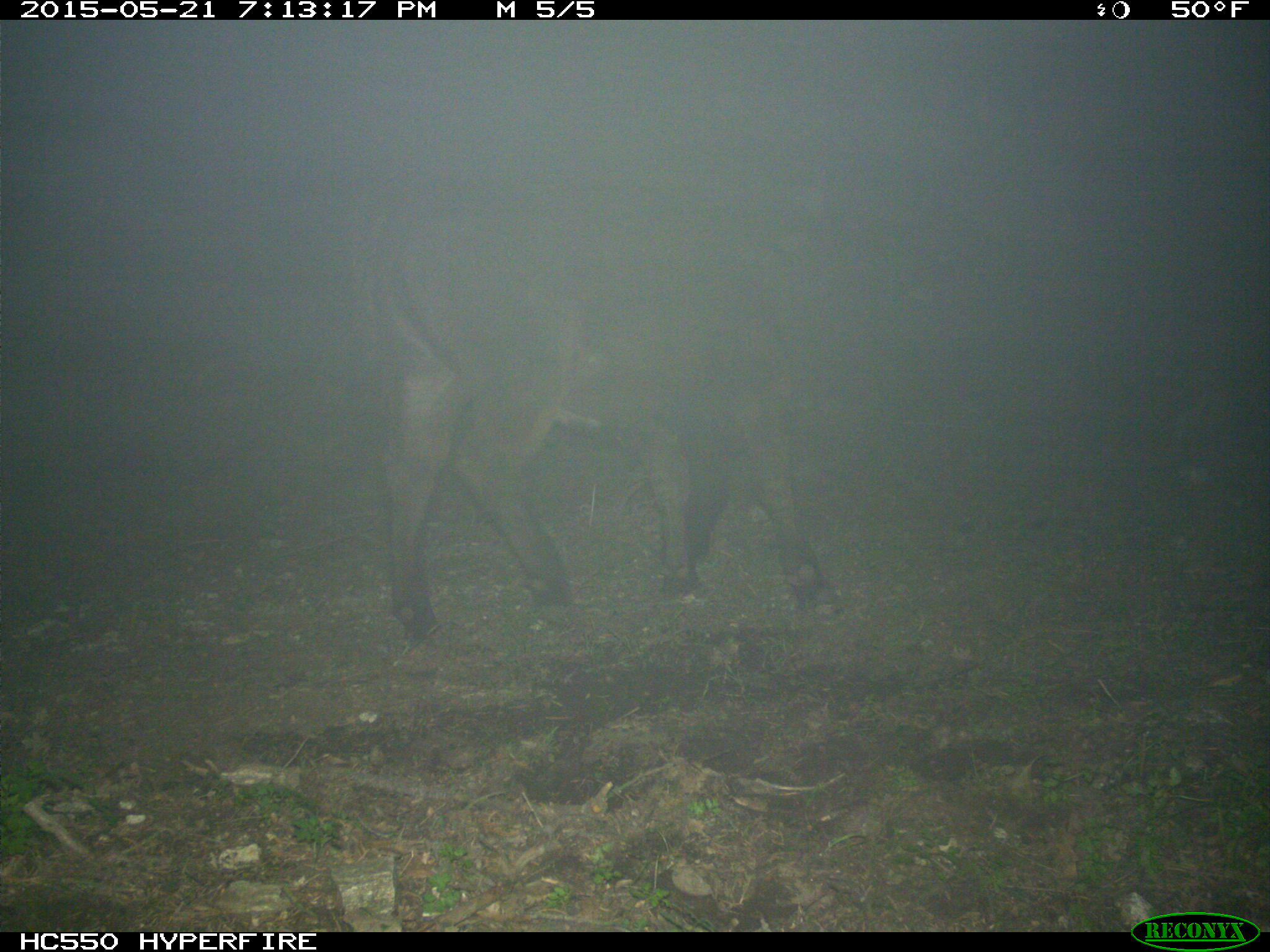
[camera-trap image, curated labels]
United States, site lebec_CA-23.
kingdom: Animalia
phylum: Chordata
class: Mammalia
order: Artiodactyla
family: Bovidae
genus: Bos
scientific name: Bos taurus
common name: domestic cow